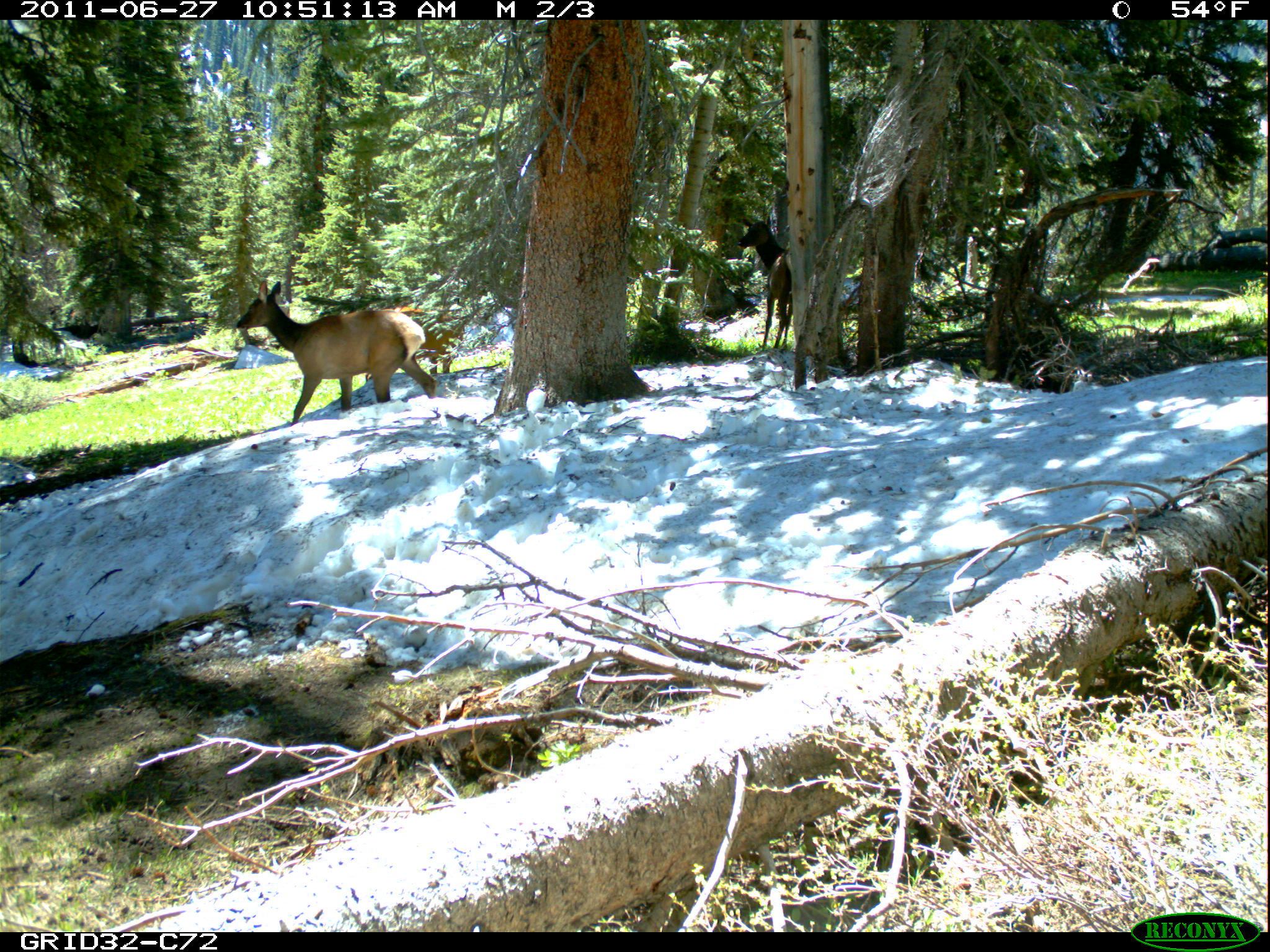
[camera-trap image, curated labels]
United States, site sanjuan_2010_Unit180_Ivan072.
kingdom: Animalia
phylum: Chordata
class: Mammalia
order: Artiodactyla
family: Cervidae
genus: Cervus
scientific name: Cervus elaphus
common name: red deer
Cervus elaphus (red deer).